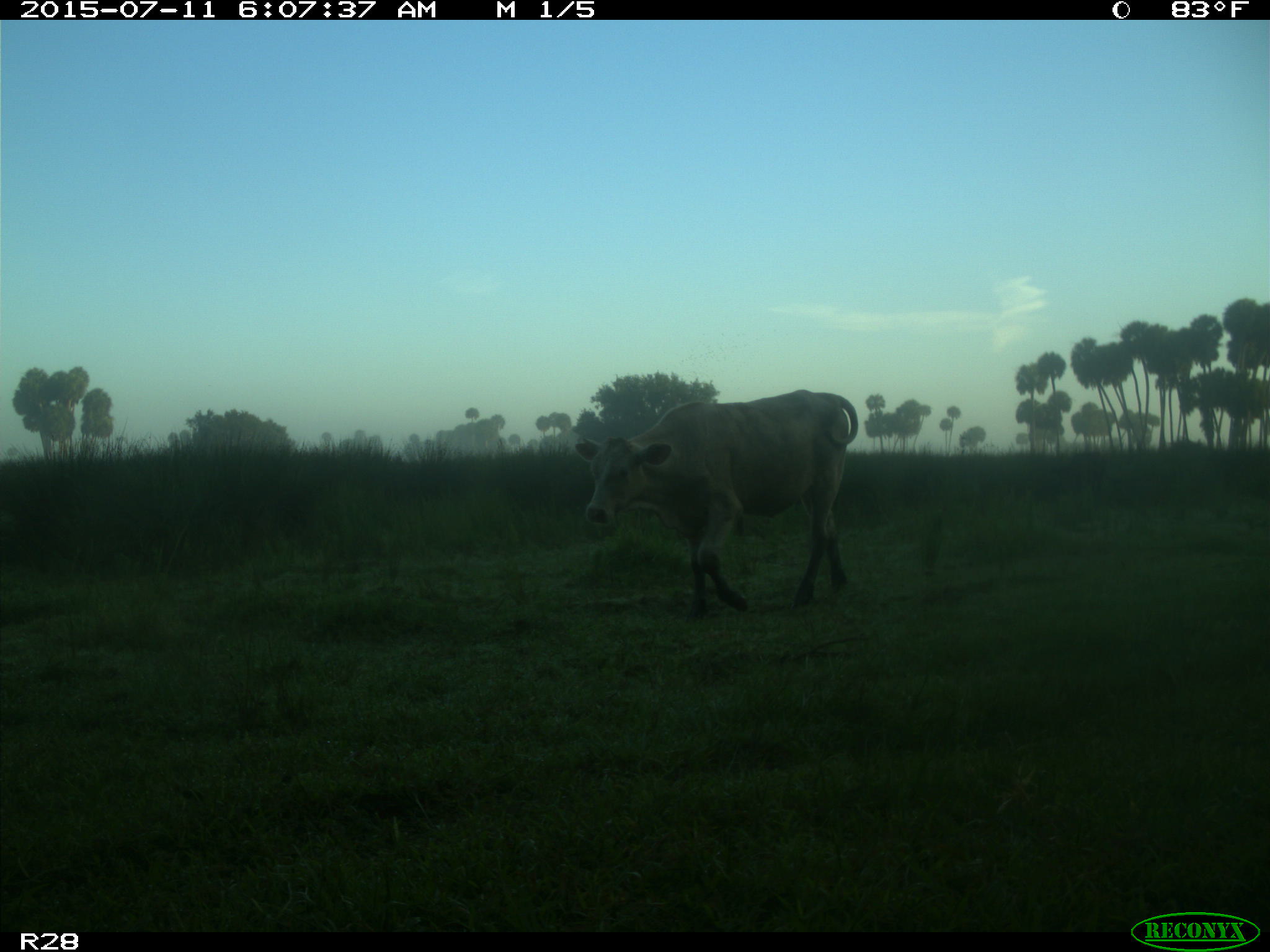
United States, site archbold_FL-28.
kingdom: Animalia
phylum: Chordata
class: Mammalia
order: Artiodactyla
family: Bovidae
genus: Bos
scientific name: Bos taurus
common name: domestic cow